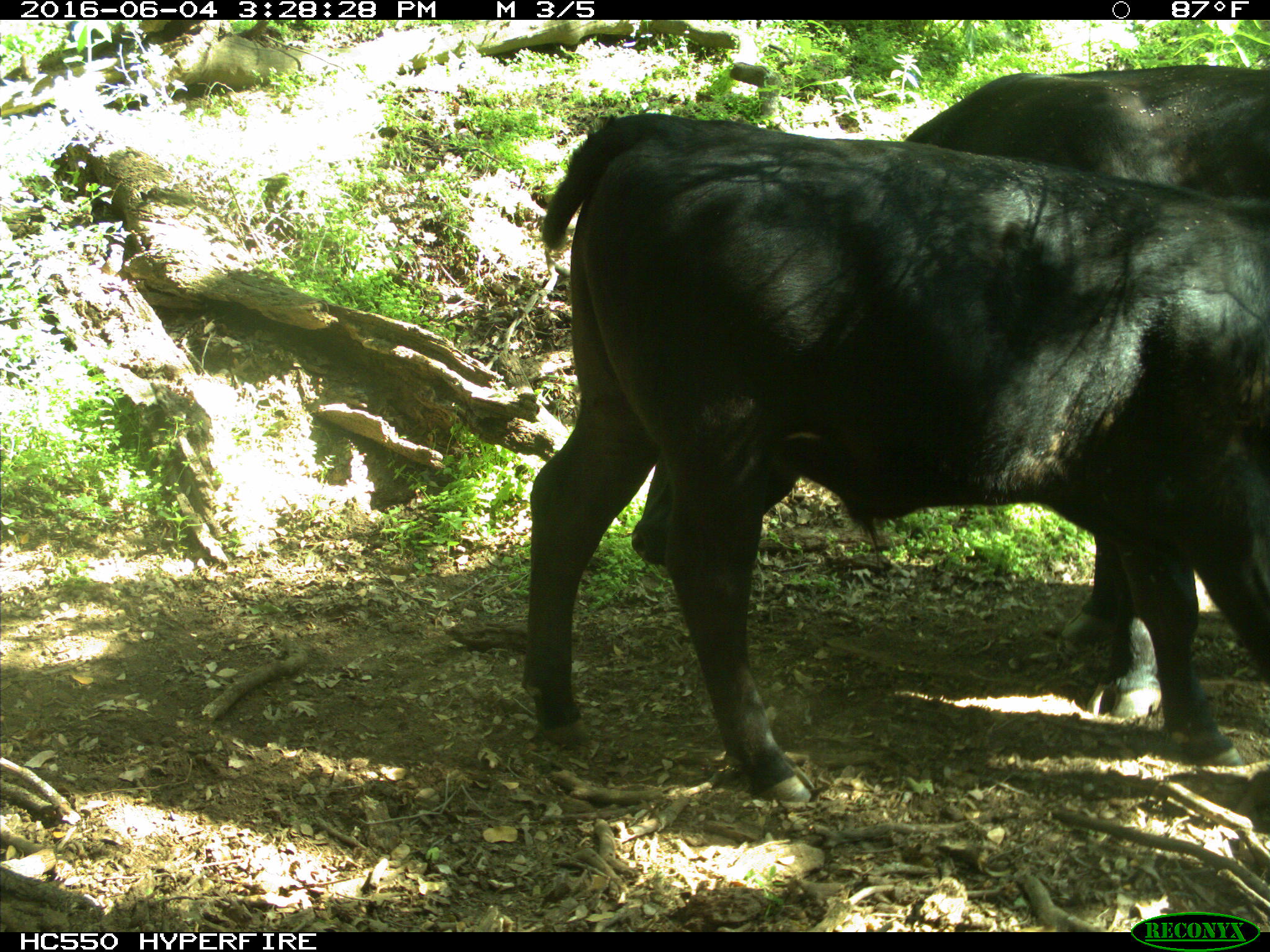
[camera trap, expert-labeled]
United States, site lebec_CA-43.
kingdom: Animalia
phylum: Chordata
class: Mammalia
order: Artiodactyla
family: Bovidae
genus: Bos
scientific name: Bos taurus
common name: domestic cow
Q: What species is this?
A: Bos taurus (domestic cow).